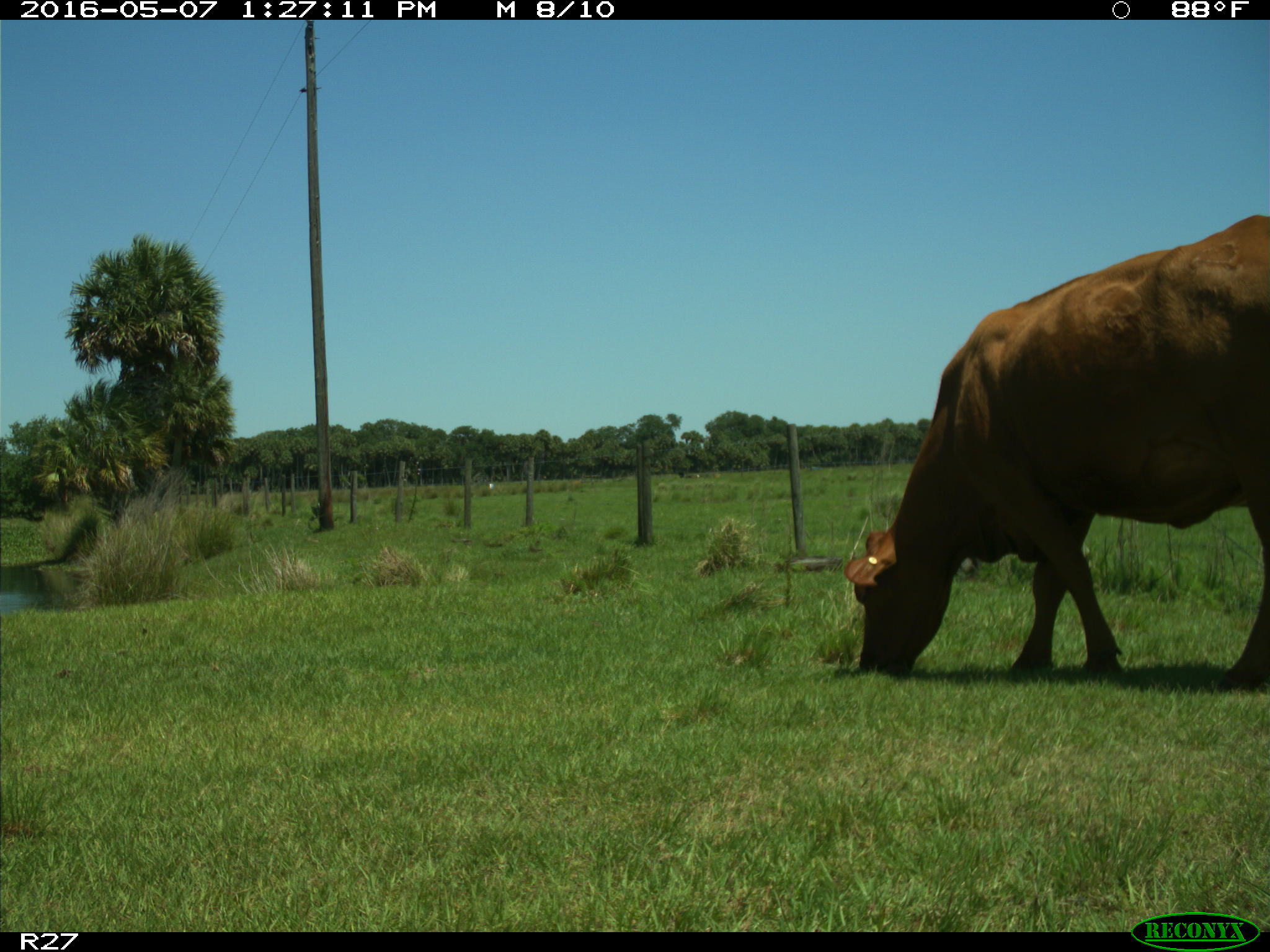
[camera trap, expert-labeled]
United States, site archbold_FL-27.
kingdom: Animalia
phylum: Chordata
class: Mammalia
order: Artiodactyla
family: Bovidae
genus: Bos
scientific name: Bos taurus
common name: domestic cow